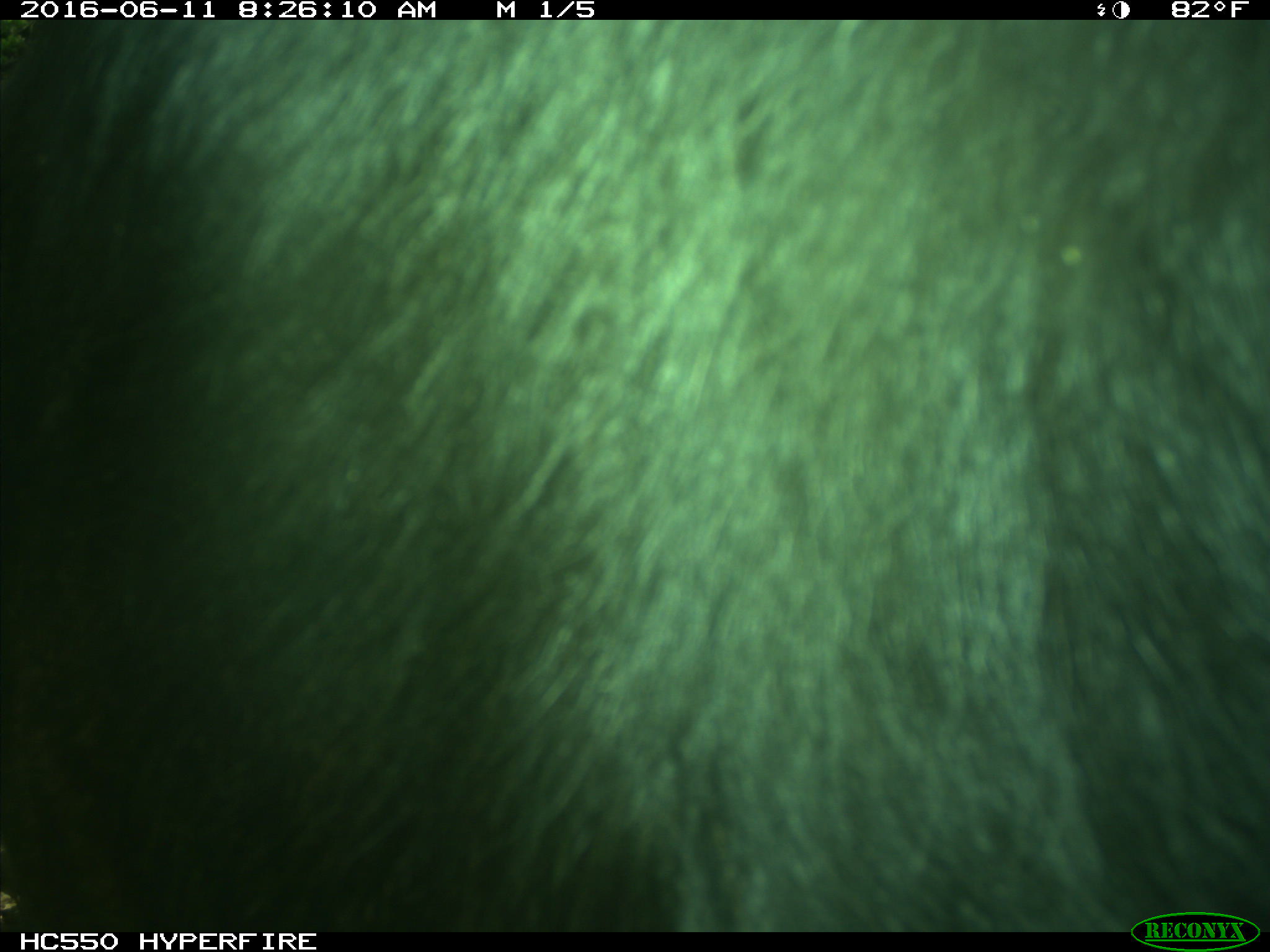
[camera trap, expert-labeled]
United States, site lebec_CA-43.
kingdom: Animalia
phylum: Chordata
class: Mammalia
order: Artiodactyla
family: Bovidae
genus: Bos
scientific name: Bos taurus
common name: domestic cow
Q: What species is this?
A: Bos taurus (domestic cow).